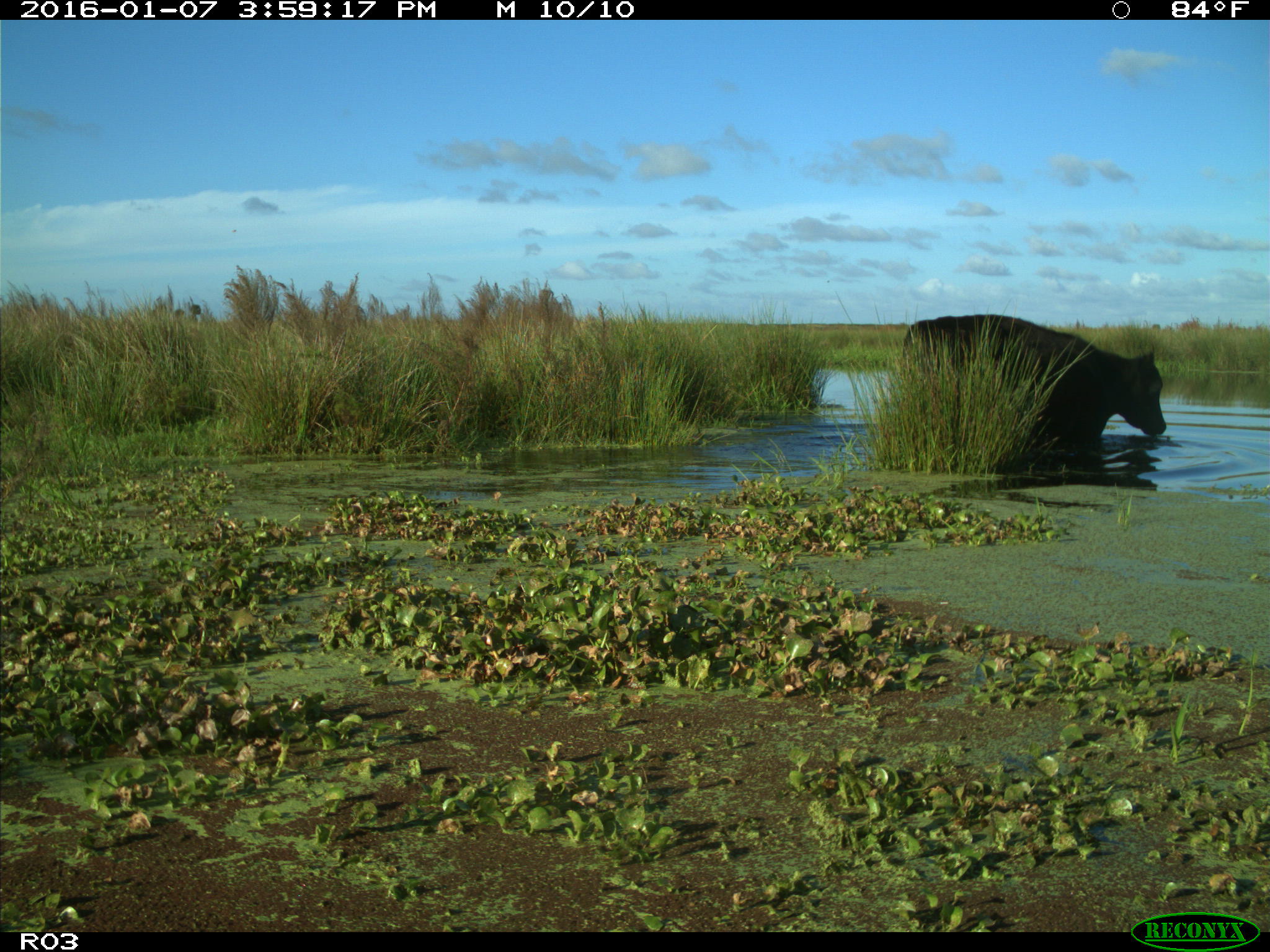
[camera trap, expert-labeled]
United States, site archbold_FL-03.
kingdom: Animalia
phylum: Chordata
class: Mammalia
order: Artiodactyla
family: Bovidae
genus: Bos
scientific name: Bos taurus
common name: domestic cow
Bos taurus (domestic cow).